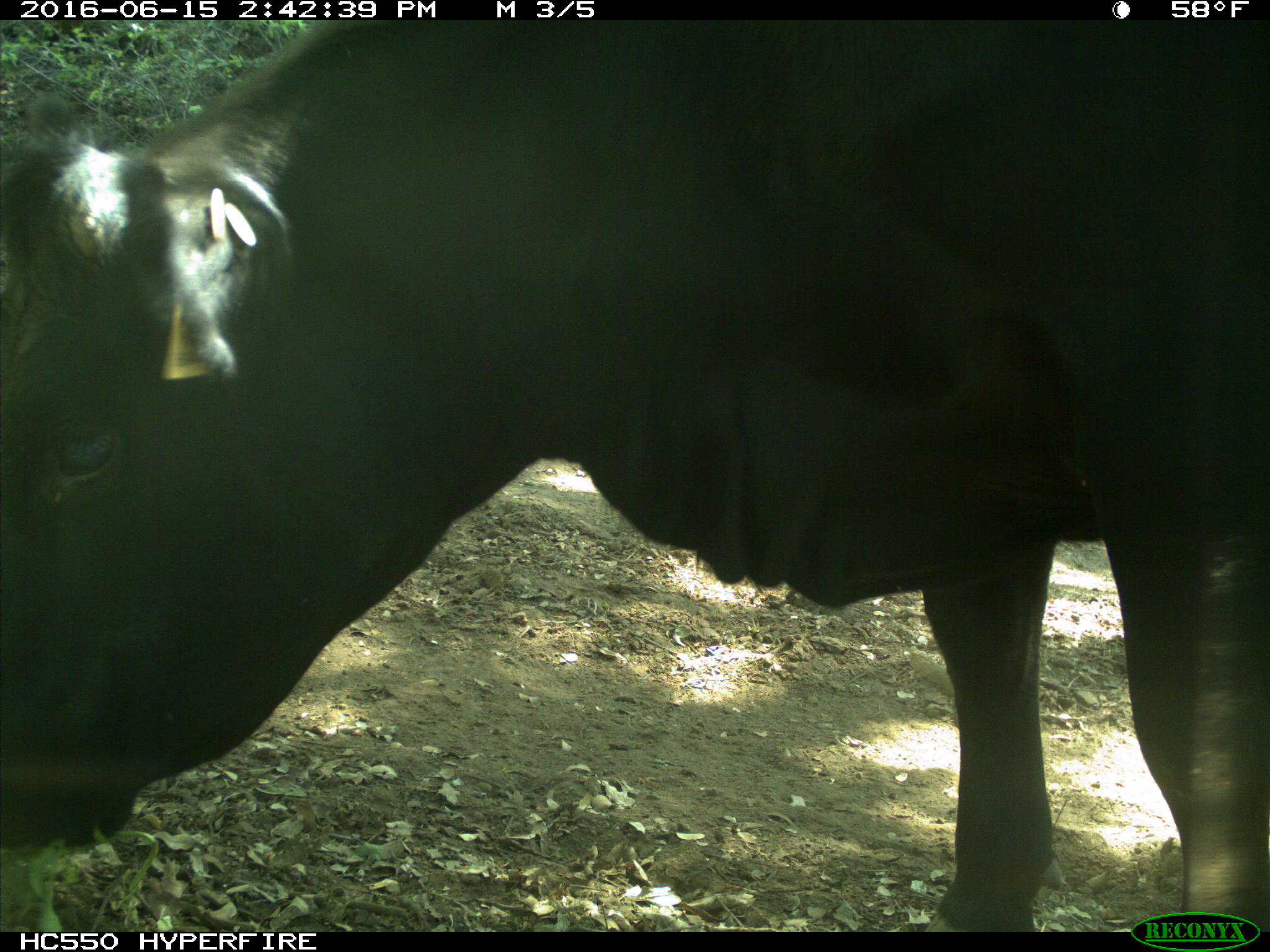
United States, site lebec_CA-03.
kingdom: Animalia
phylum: Chordata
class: Mammalia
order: Artiodactyla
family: Bovidae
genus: Bos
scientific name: Bos taurus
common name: domestic cow